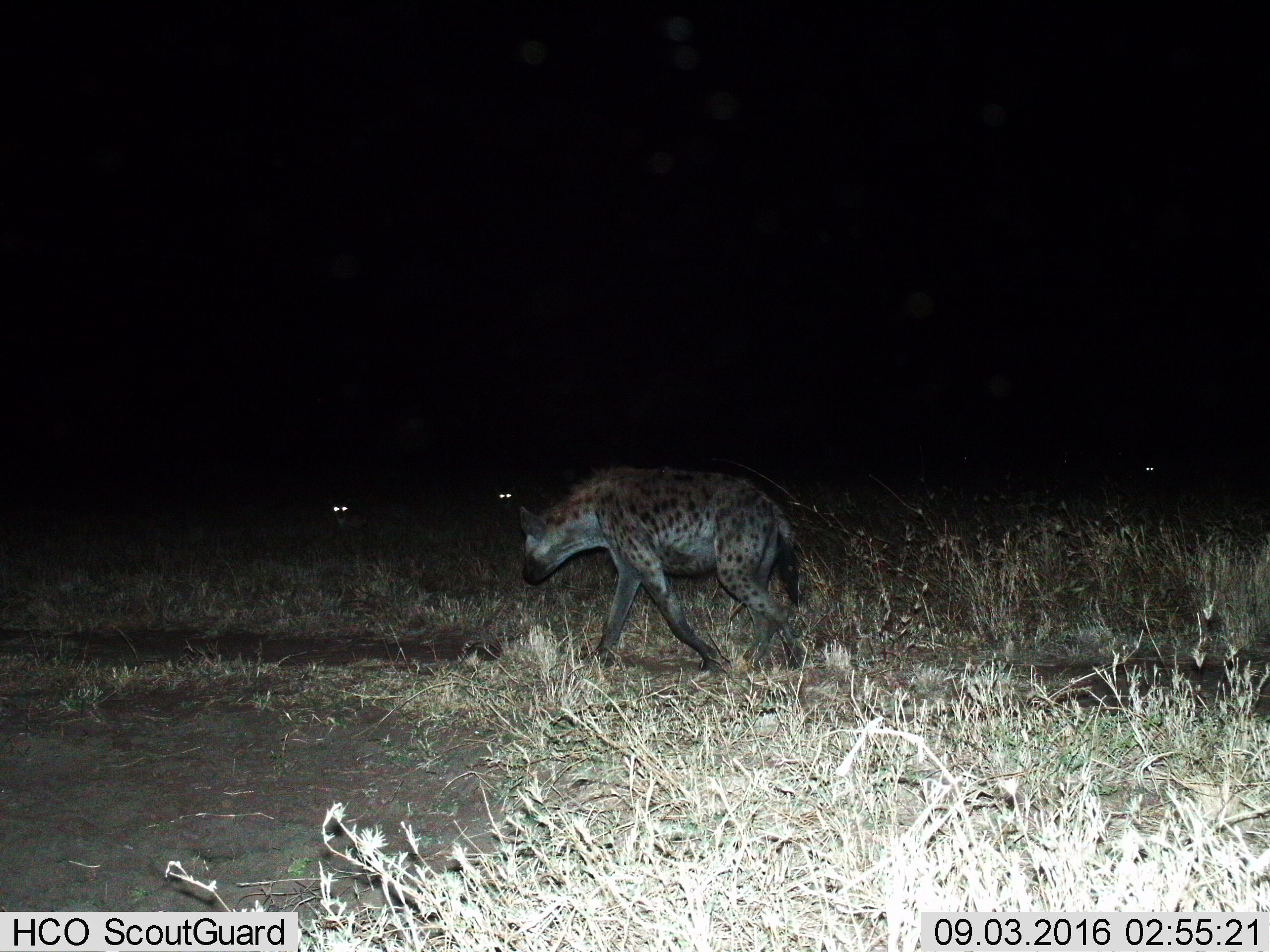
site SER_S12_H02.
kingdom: Animalia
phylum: Chordata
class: Mammalia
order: Carnivora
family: Hyaenidae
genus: Crocuta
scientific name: Crocuta crocuta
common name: spotted hyena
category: hyenaspotted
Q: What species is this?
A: Hyenaspotted (spotted hyena) (Crocuta crocuta).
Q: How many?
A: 3.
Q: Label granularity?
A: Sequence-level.